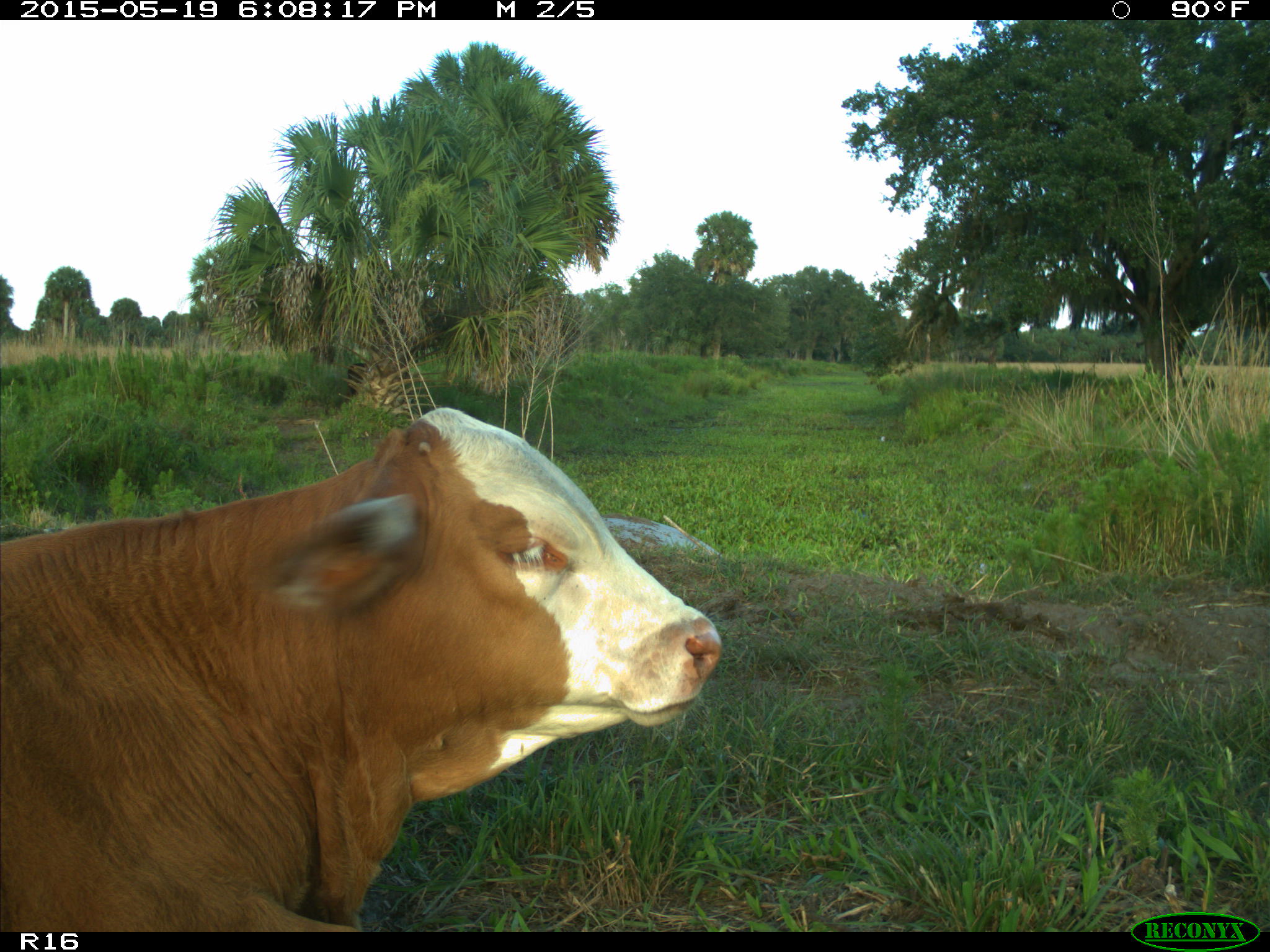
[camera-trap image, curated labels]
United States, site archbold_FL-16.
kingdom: Animalia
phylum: Chordata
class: Mammalia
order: Artiodactyla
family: Bovidae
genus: Bos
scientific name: Bos taurus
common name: domestic cow